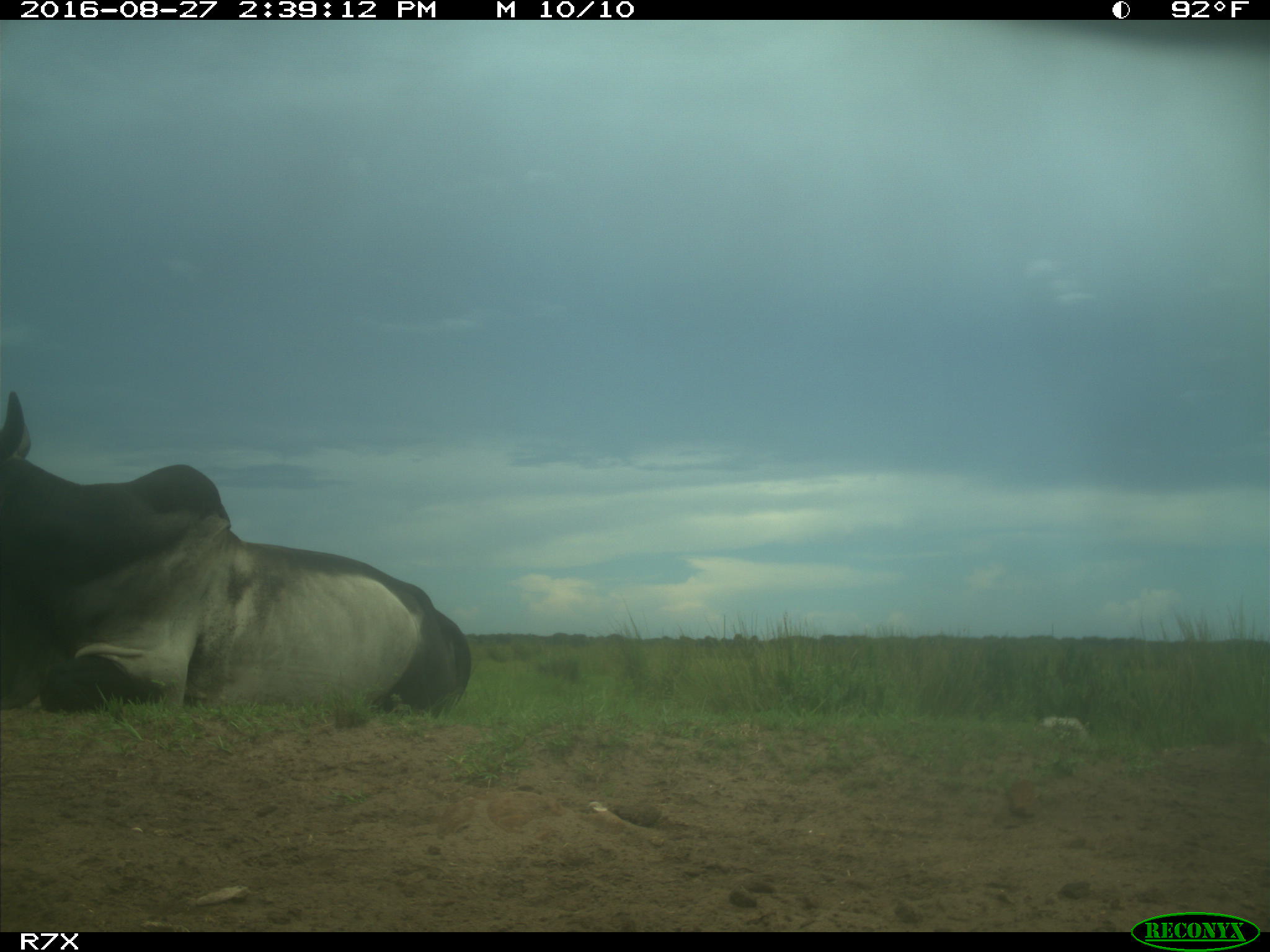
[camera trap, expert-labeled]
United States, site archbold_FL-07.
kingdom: Animalia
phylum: Chordata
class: Mammalia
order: Artiodactyla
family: Bovidae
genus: Bos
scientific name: Bos taurus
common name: domestic cow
Bos taurus (domestic cow).